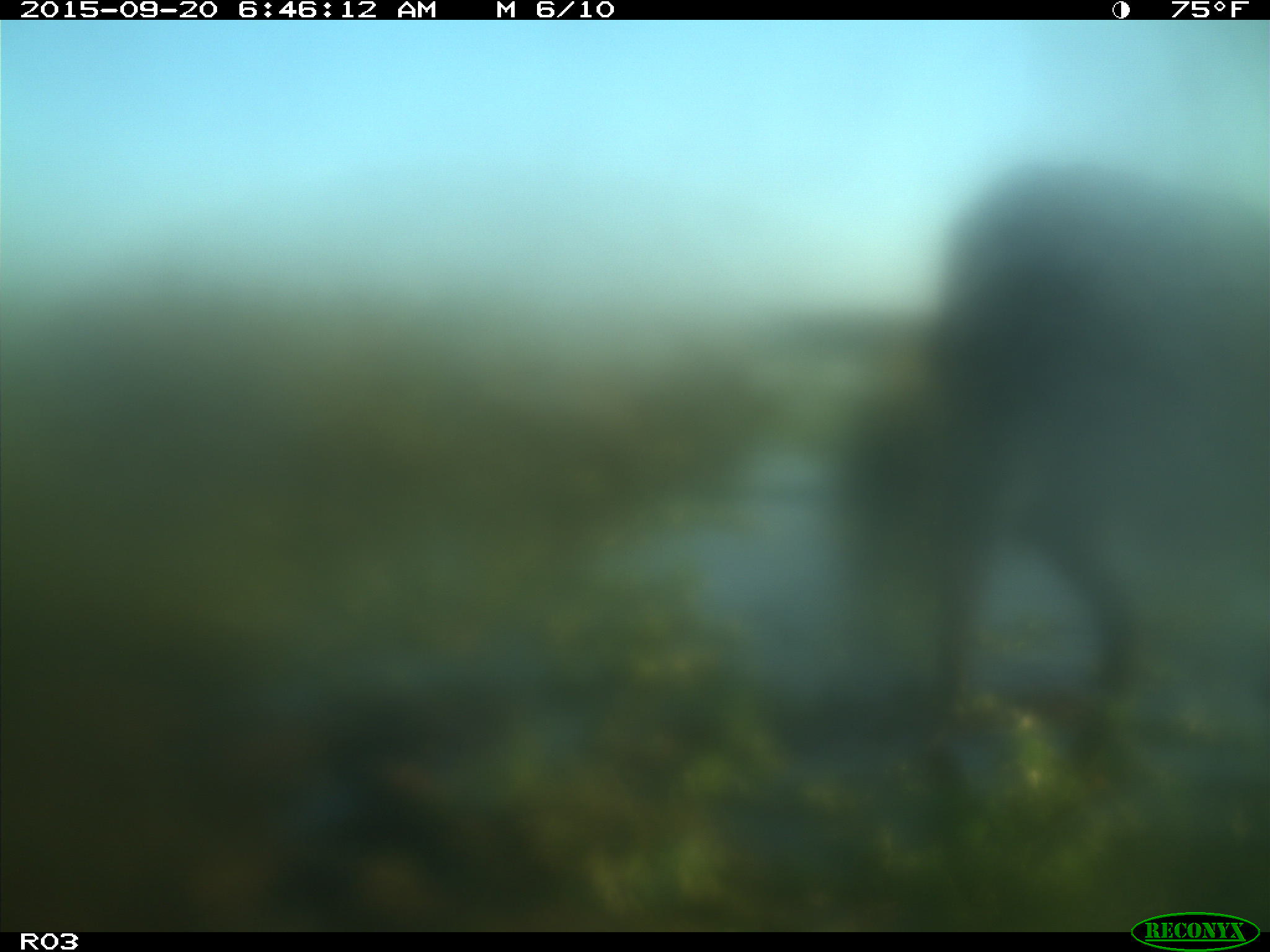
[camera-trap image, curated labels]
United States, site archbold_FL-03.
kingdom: Animalia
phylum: Chordata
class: Mammalia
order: Artiodactyla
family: Bovidae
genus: Bos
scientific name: Bos taurus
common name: domestic cow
Bos taurus (domestic cow).